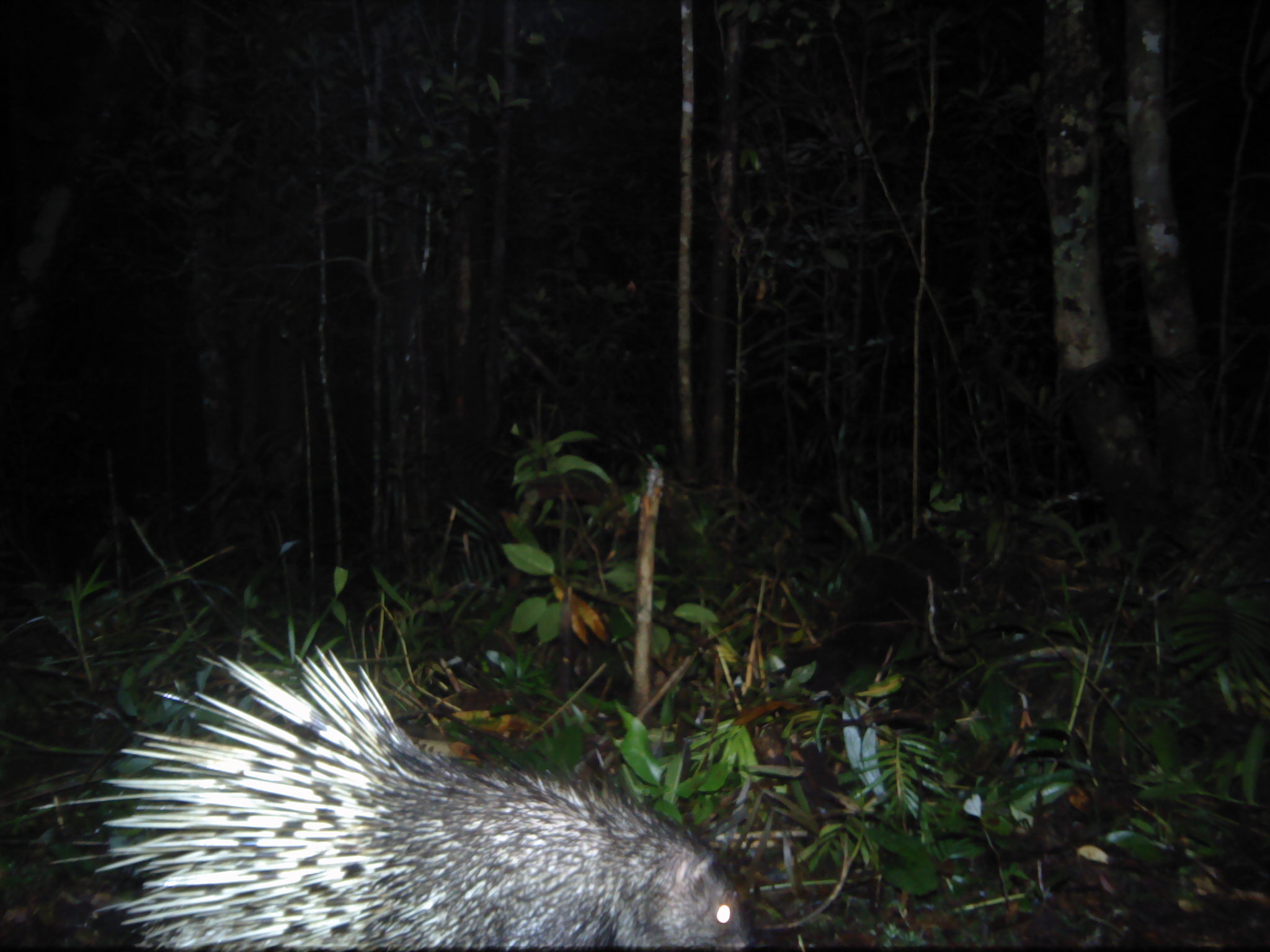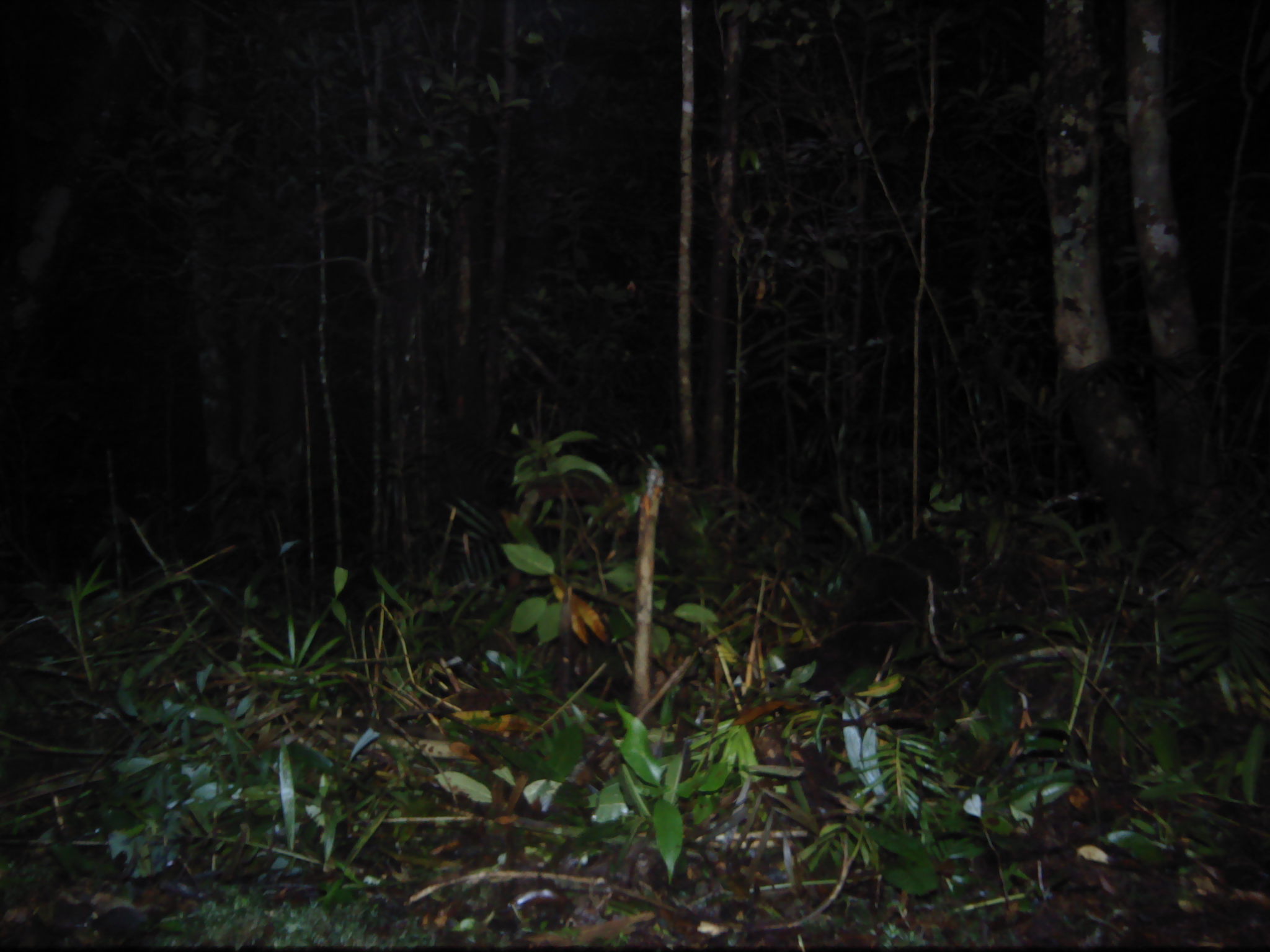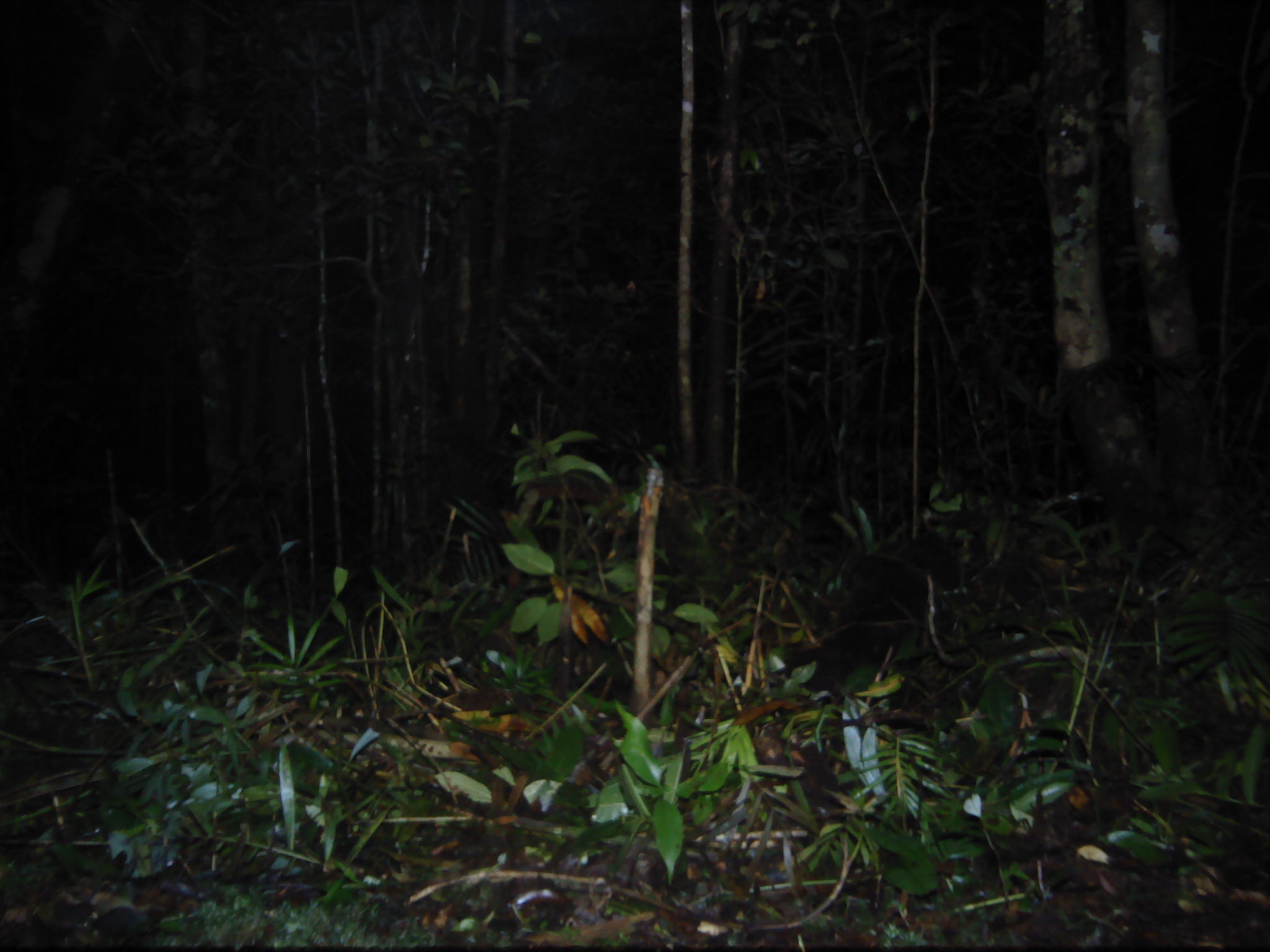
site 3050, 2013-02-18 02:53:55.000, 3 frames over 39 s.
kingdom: Animalia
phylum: Chordata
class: Mammalia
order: Rodentia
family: Hystricidae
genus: Hystrix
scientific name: Hystrix brachyura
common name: east asian porcupine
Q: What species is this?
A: Hystrix brachyura (east asian porcupine).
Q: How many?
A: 1.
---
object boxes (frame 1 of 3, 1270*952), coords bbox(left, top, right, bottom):
hystrix brachyura: bbox(23, 645, 750, 951)